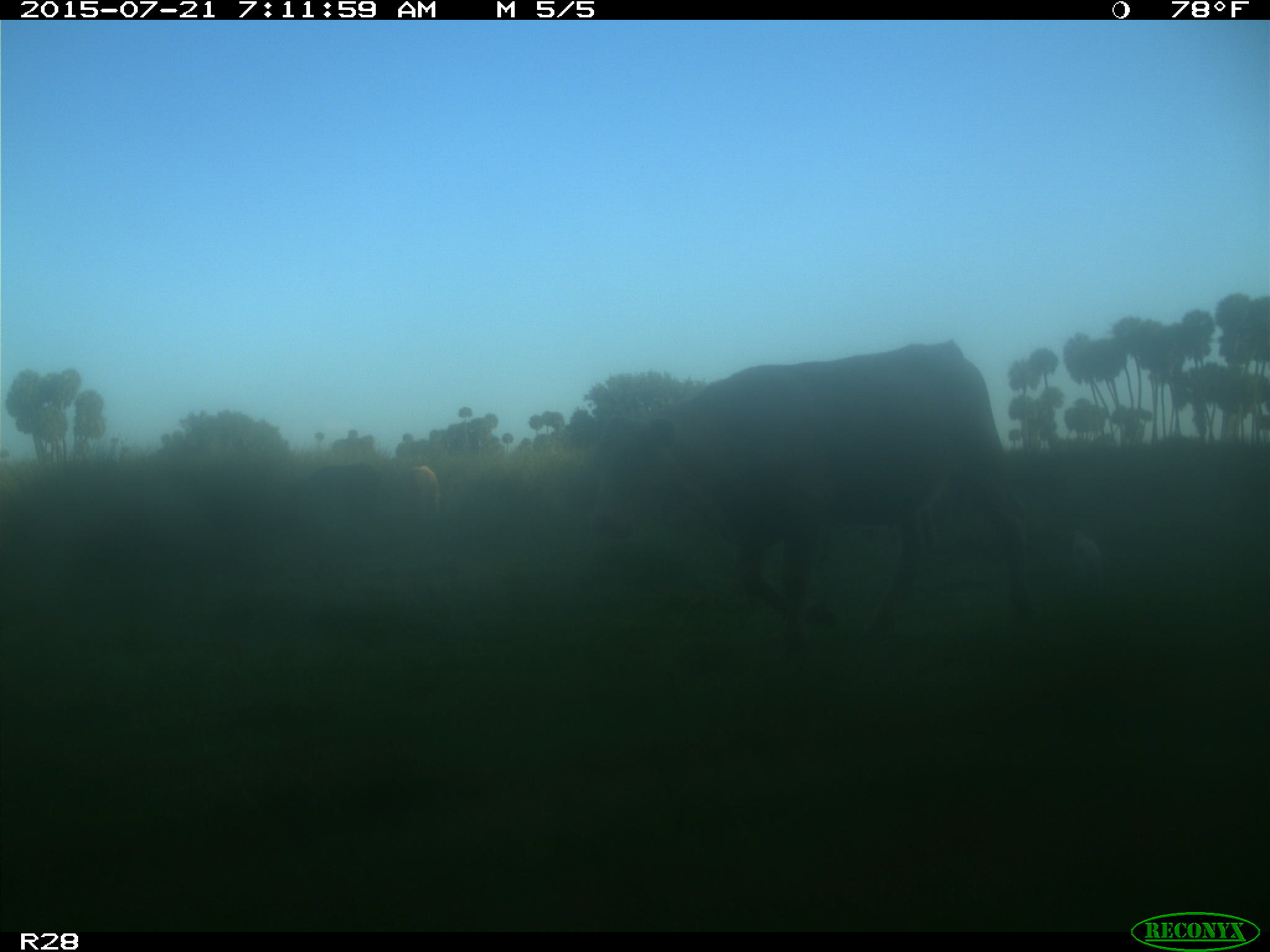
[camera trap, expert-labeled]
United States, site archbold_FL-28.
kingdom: Animalia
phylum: Chordata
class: Mammalia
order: Artiodactyla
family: Bovidae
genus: Bos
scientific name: Bos taurus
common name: domestic cow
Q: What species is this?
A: Bos taurus (domestic cow).